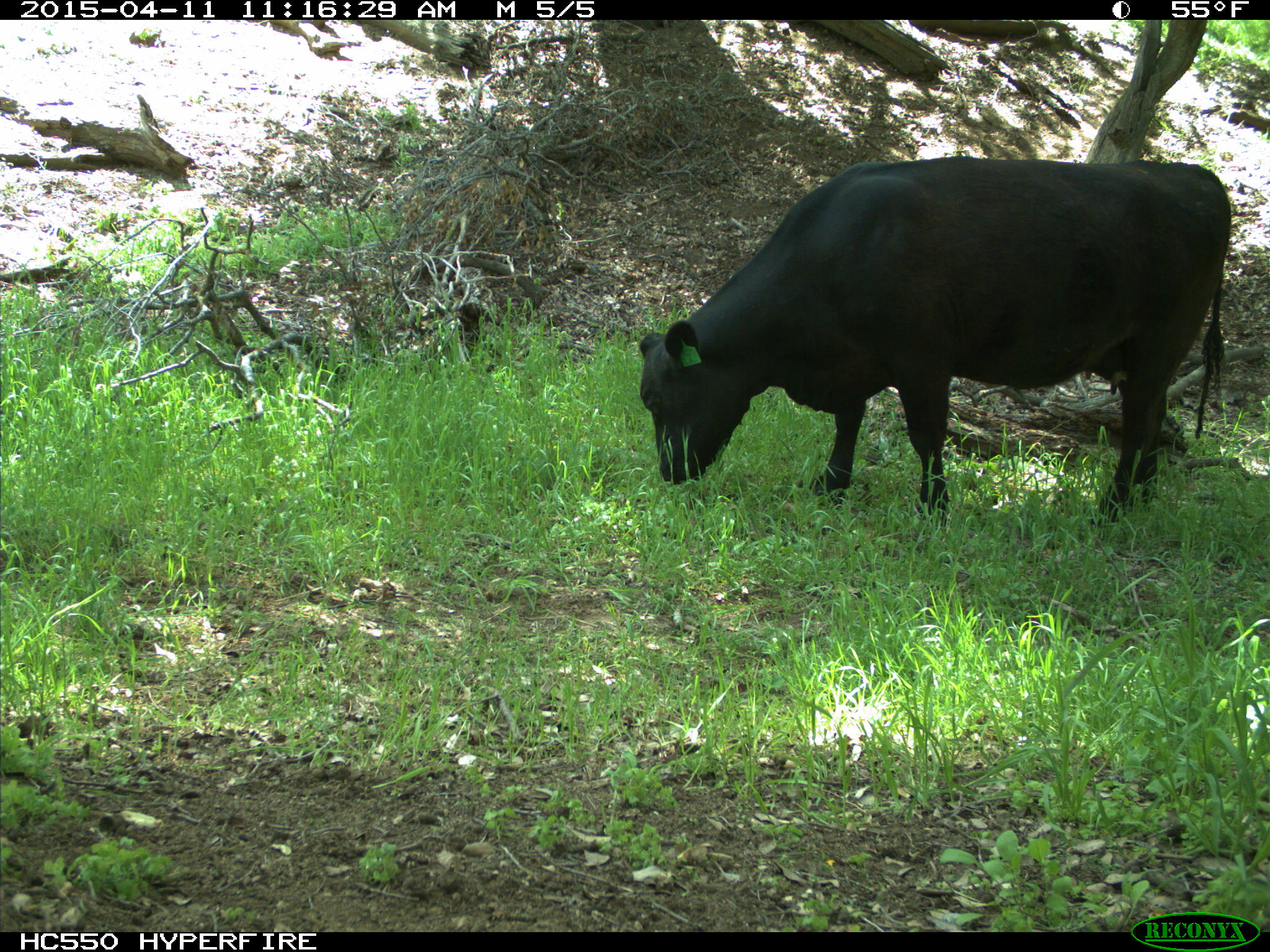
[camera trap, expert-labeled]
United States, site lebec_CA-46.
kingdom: Animalia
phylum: Chordata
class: Mammalia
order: Artiodactyla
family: Bovidae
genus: Bos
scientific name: Bos taurus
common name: domestic cow